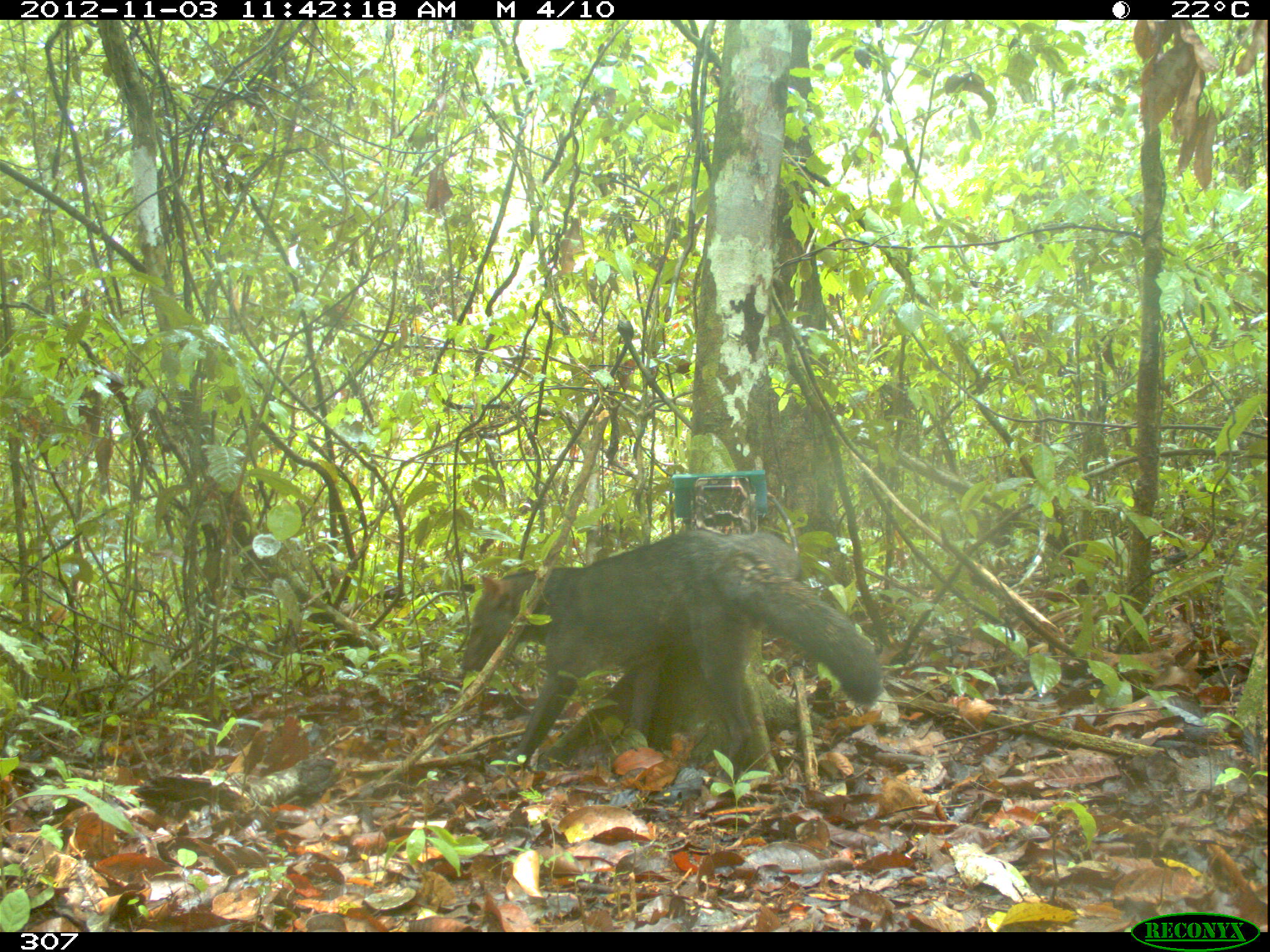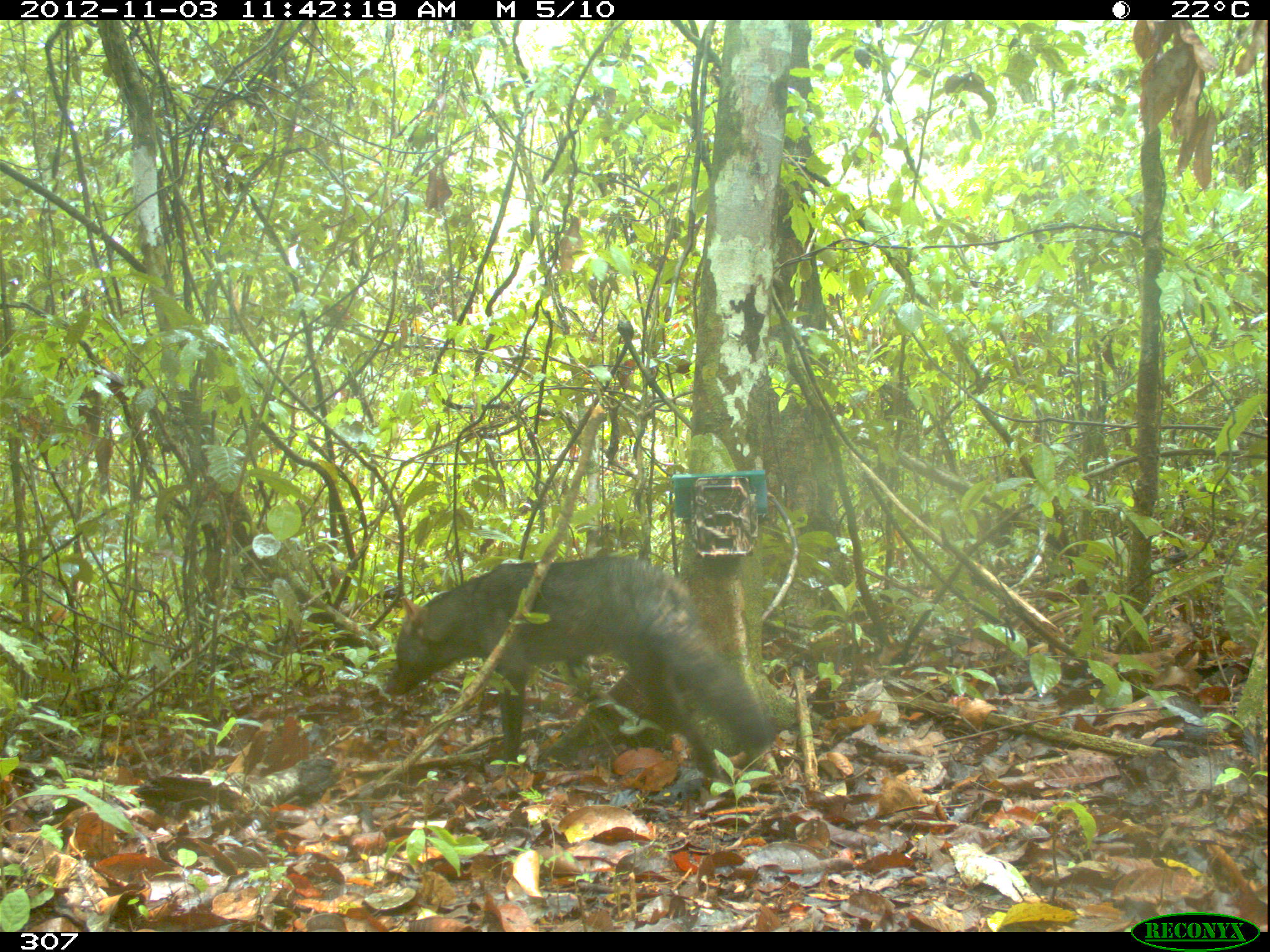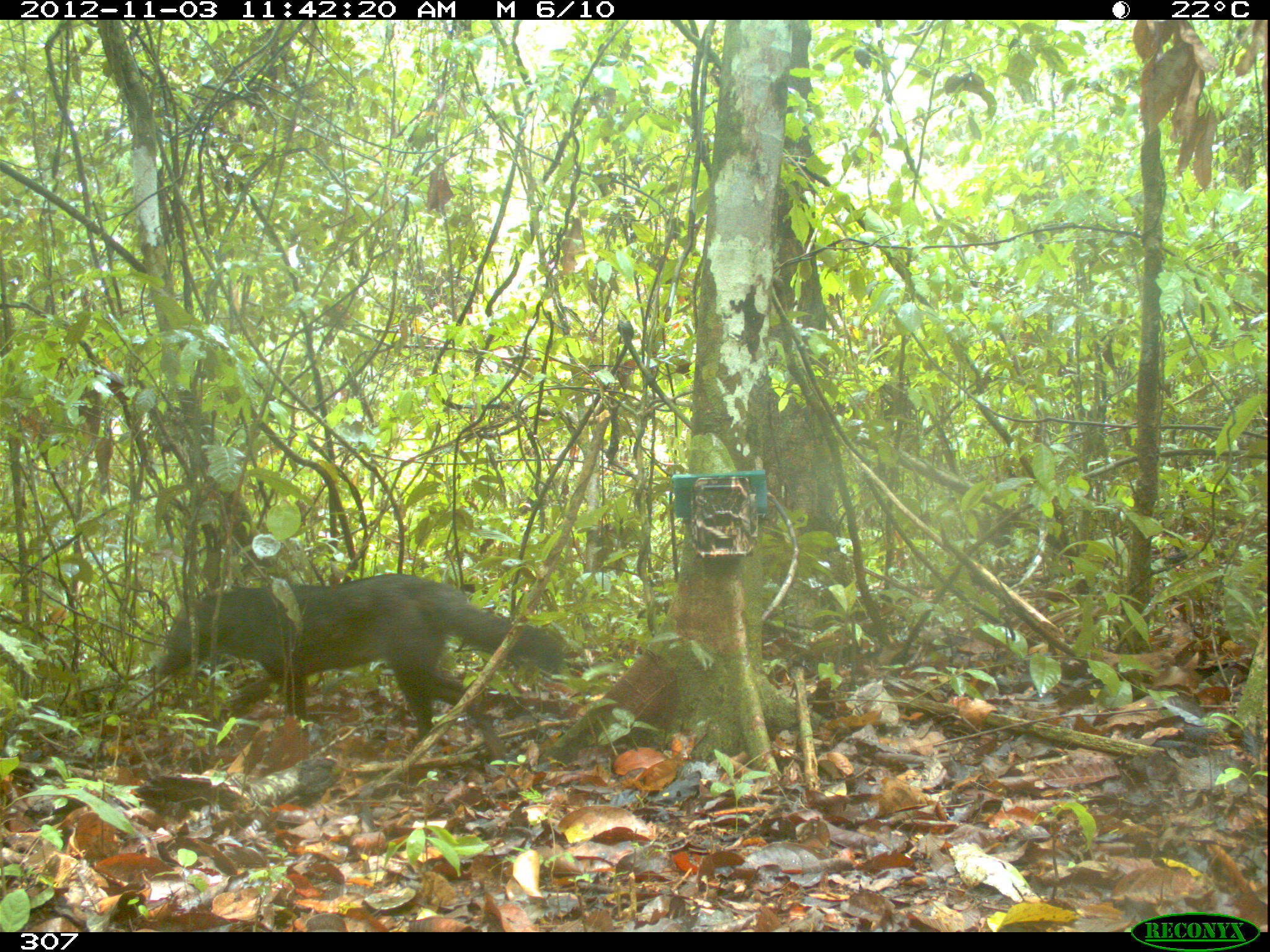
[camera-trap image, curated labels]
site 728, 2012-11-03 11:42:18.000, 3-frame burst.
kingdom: Animalia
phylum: Chordata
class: Mammalia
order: Carnivora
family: Canidae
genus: Atelocynus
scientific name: Atelocynus microtis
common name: short-eared dog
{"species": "Atelocynus microtis (short-eared dog)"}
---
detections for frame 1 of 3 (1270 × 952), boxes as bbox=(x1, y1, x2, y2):
atelocynus microtis: bbox=(458, 525, 885, 787)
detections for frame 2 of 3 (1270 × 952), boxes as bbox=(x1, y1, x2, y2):
atelocynus microtis: bbox=(381, 551, 778, 787)